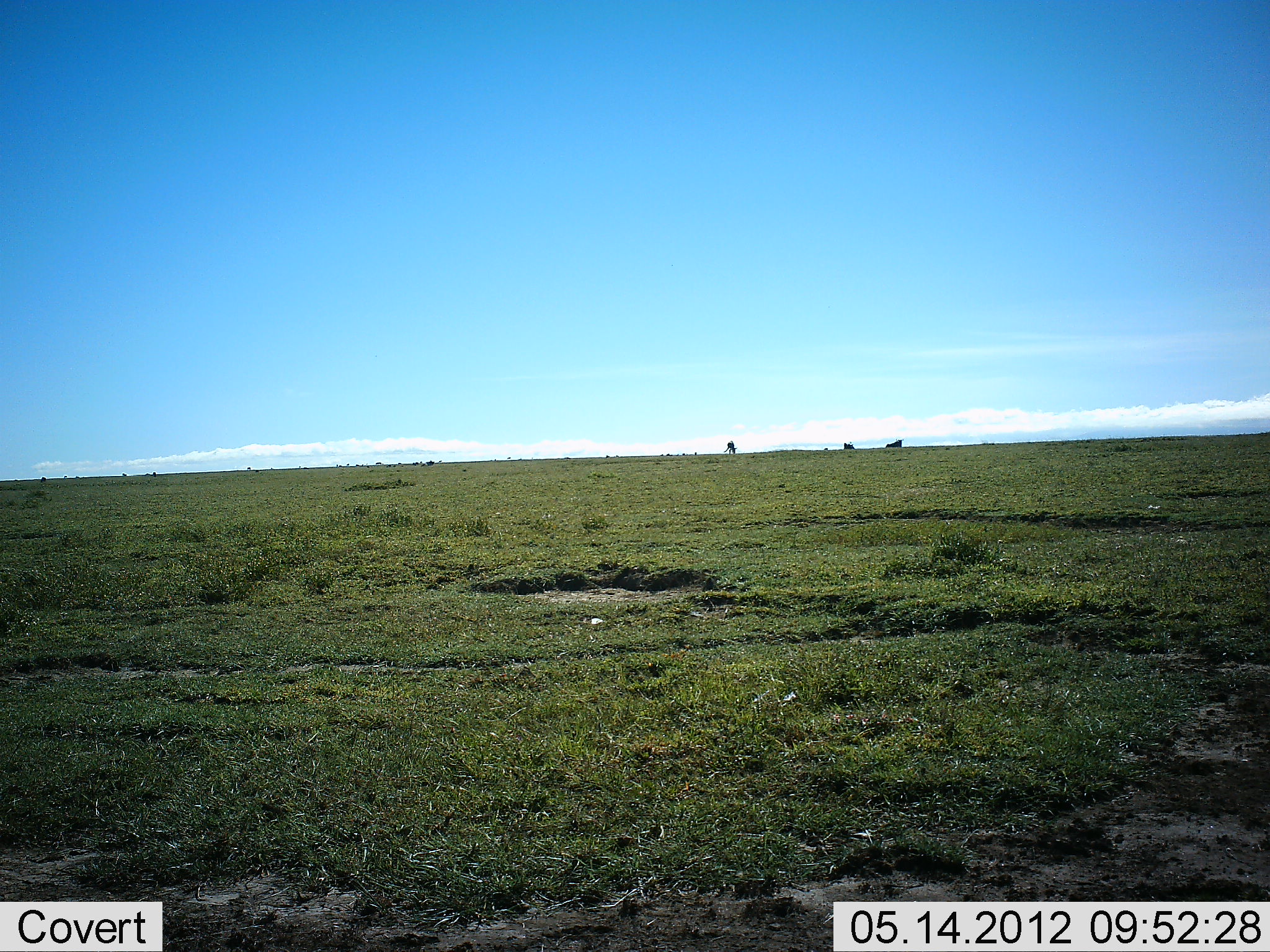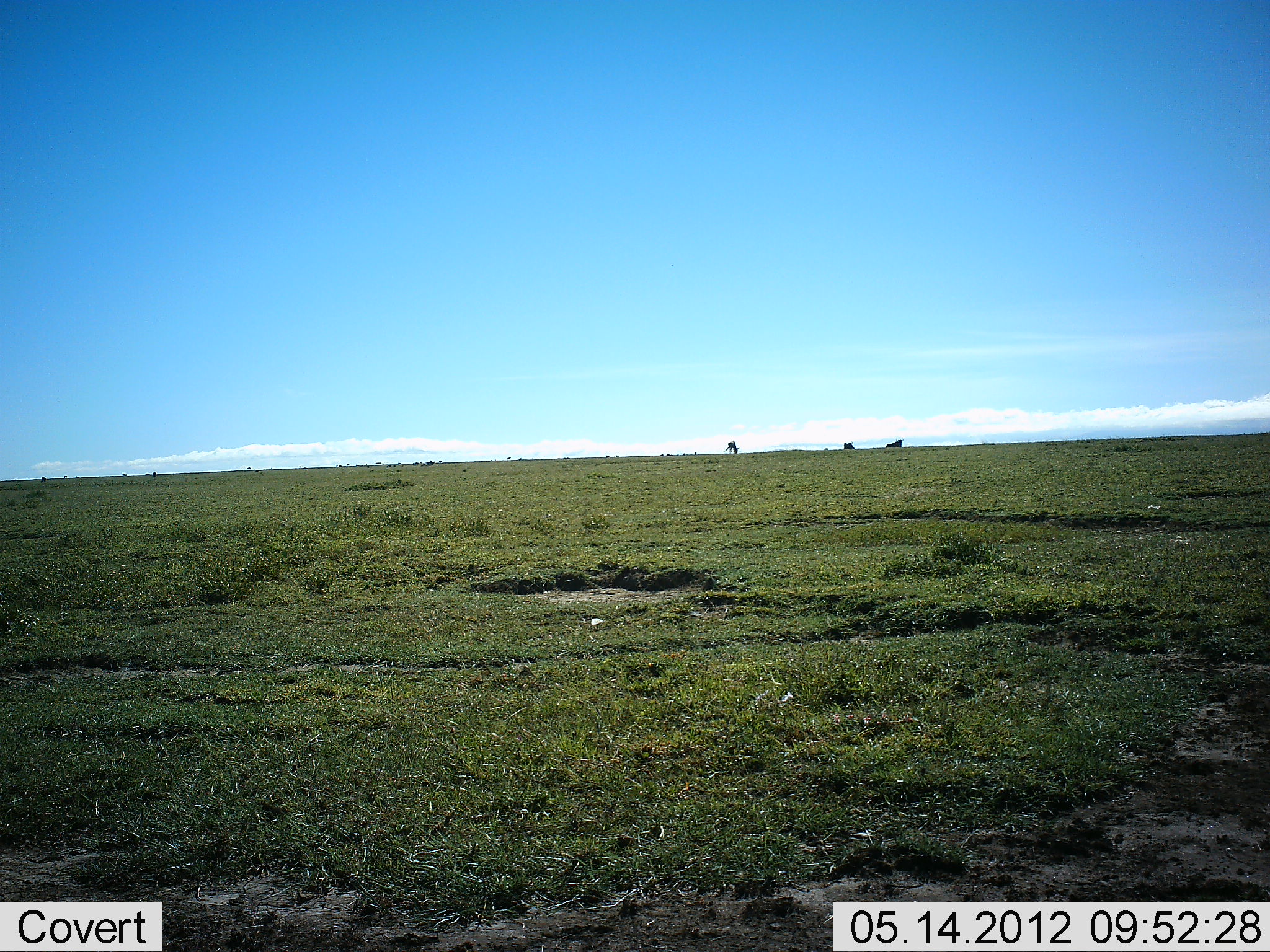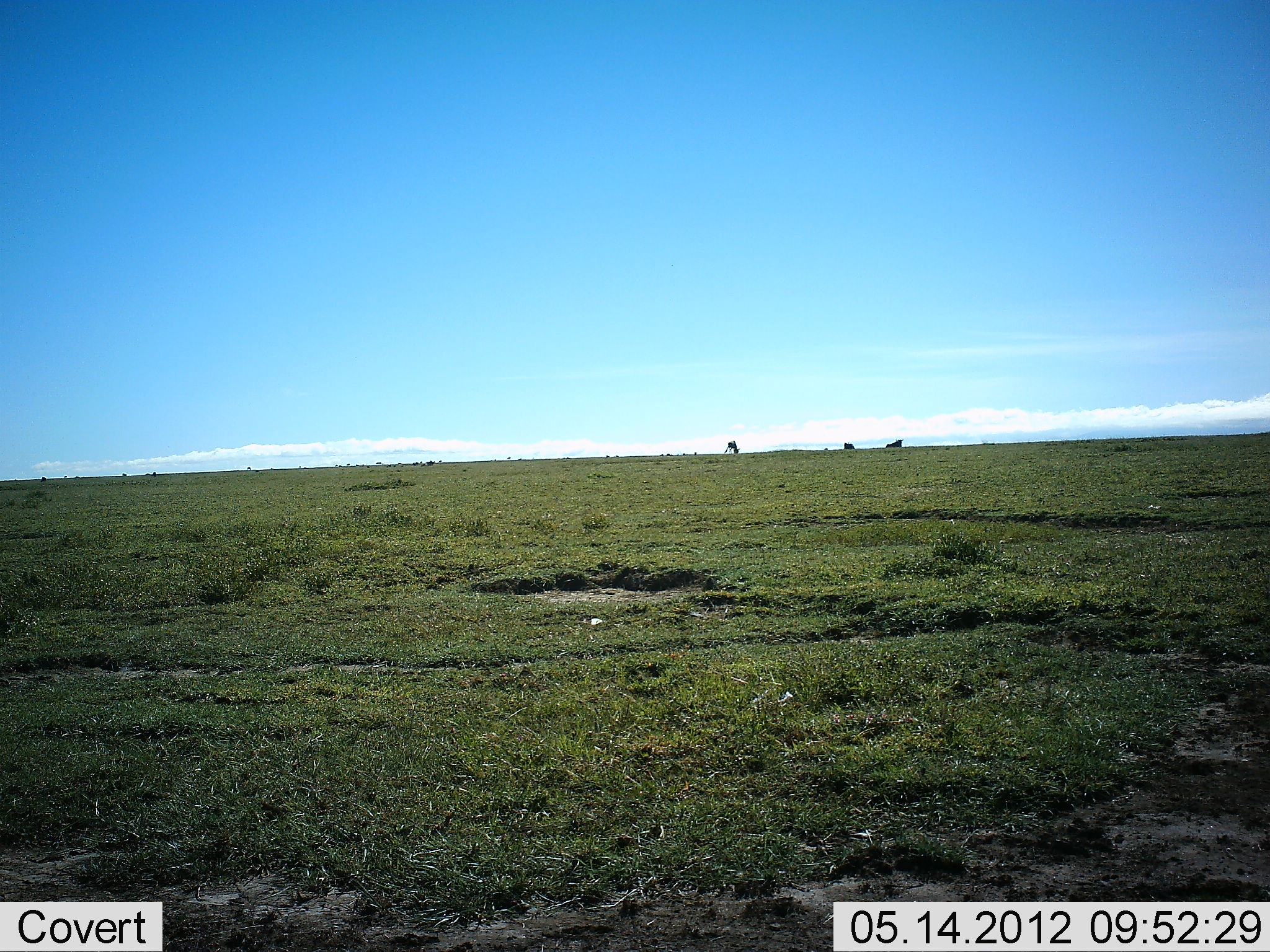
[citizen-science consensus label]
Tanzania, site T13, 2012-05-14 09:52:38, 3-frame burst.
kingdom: Animalia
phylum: Chordata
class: Mammalia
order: Artiodactyla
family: Bovidae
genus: Connochaetes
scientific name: Connochaetes taurinus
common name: blue wildebeest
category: wildebeest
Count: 3.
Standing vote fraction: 40%.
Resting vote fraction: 50%.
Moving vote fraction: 0%.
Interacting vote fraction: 0%.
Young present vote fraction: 0%.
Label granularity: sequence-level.